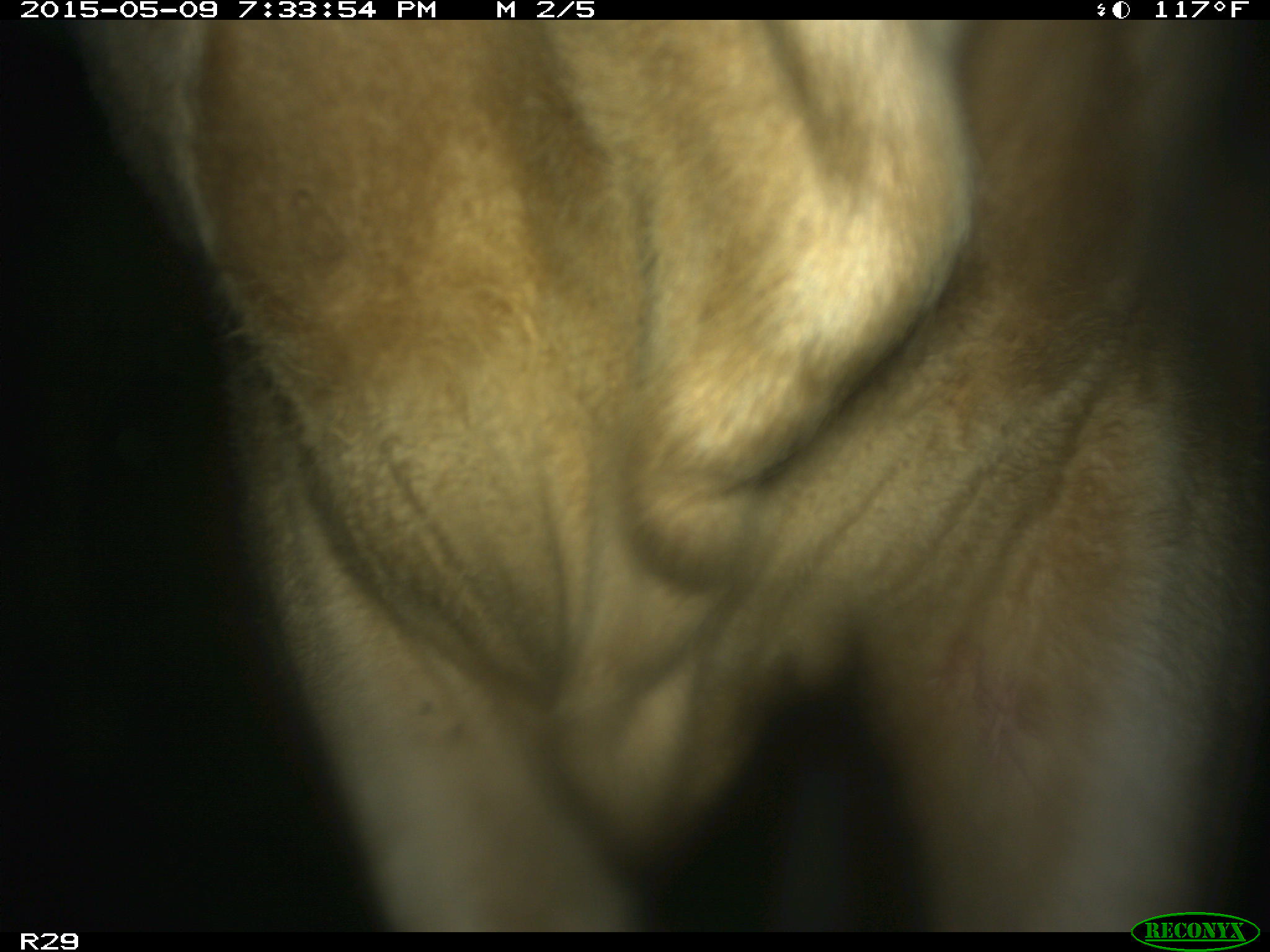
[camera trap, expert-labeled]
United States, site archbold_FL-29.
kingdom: Animalia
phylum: Chordata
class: Mammalia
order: Artiodactyla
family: Bovidae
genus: Bos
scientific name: Bos taurus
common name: domestic cow